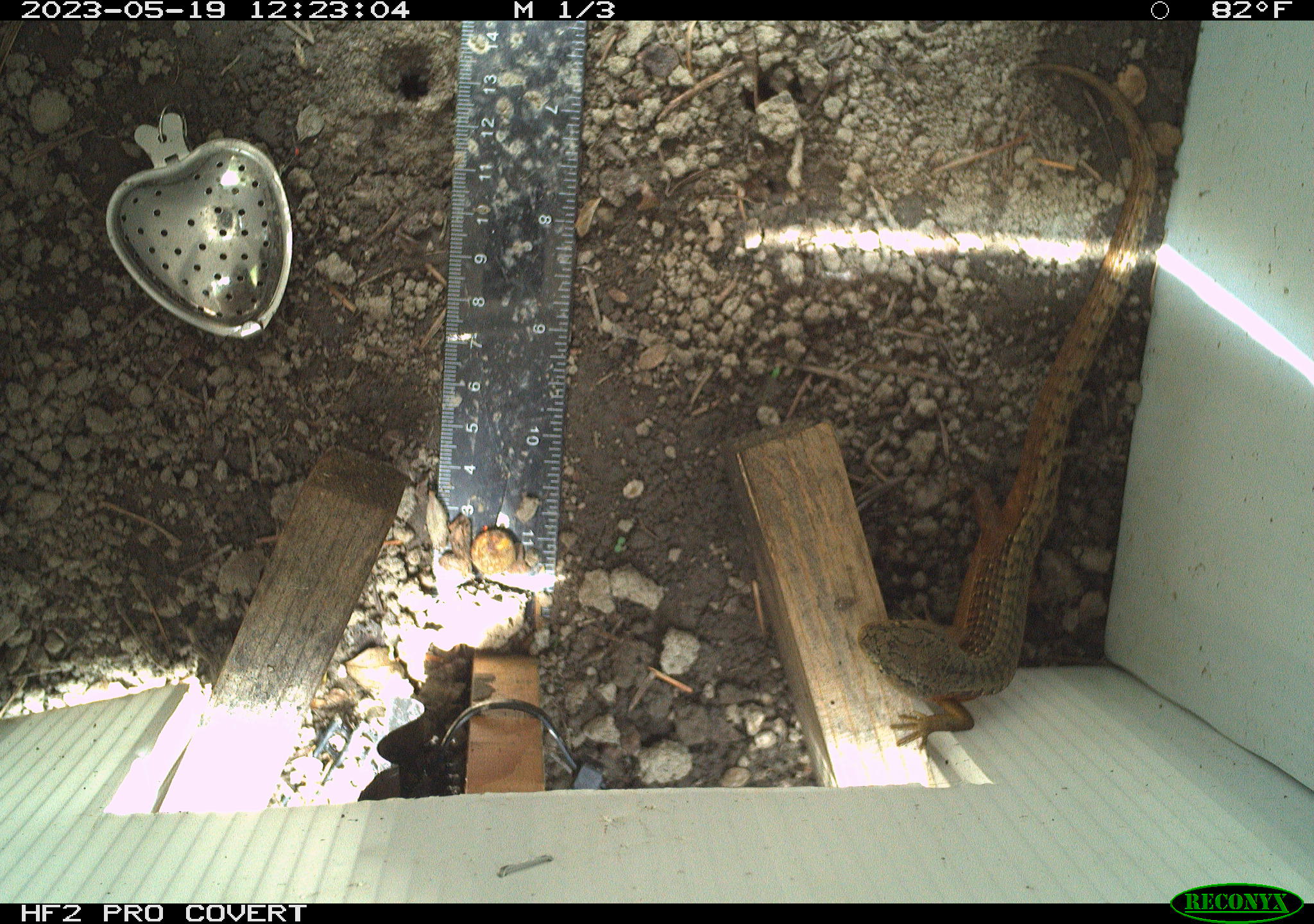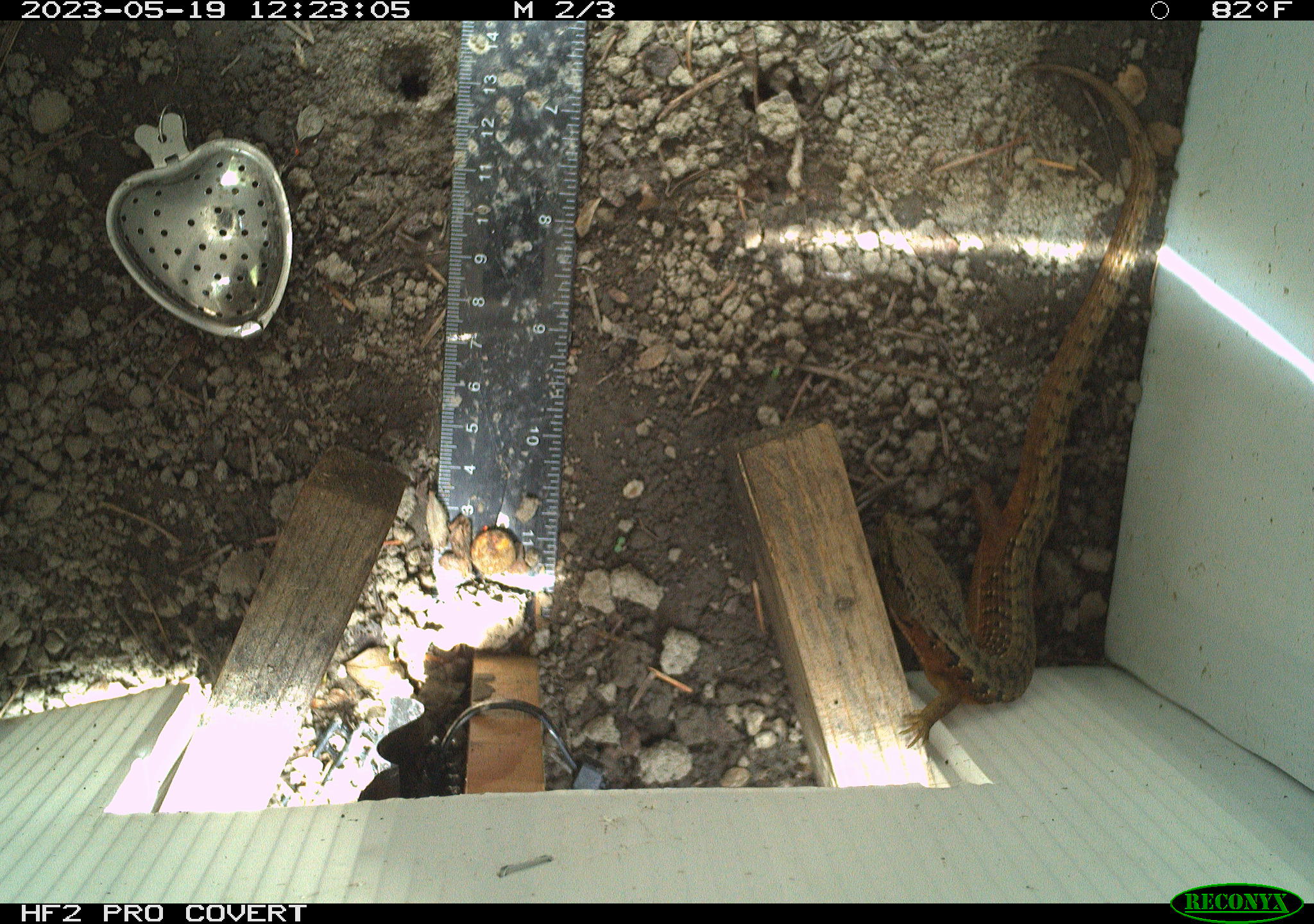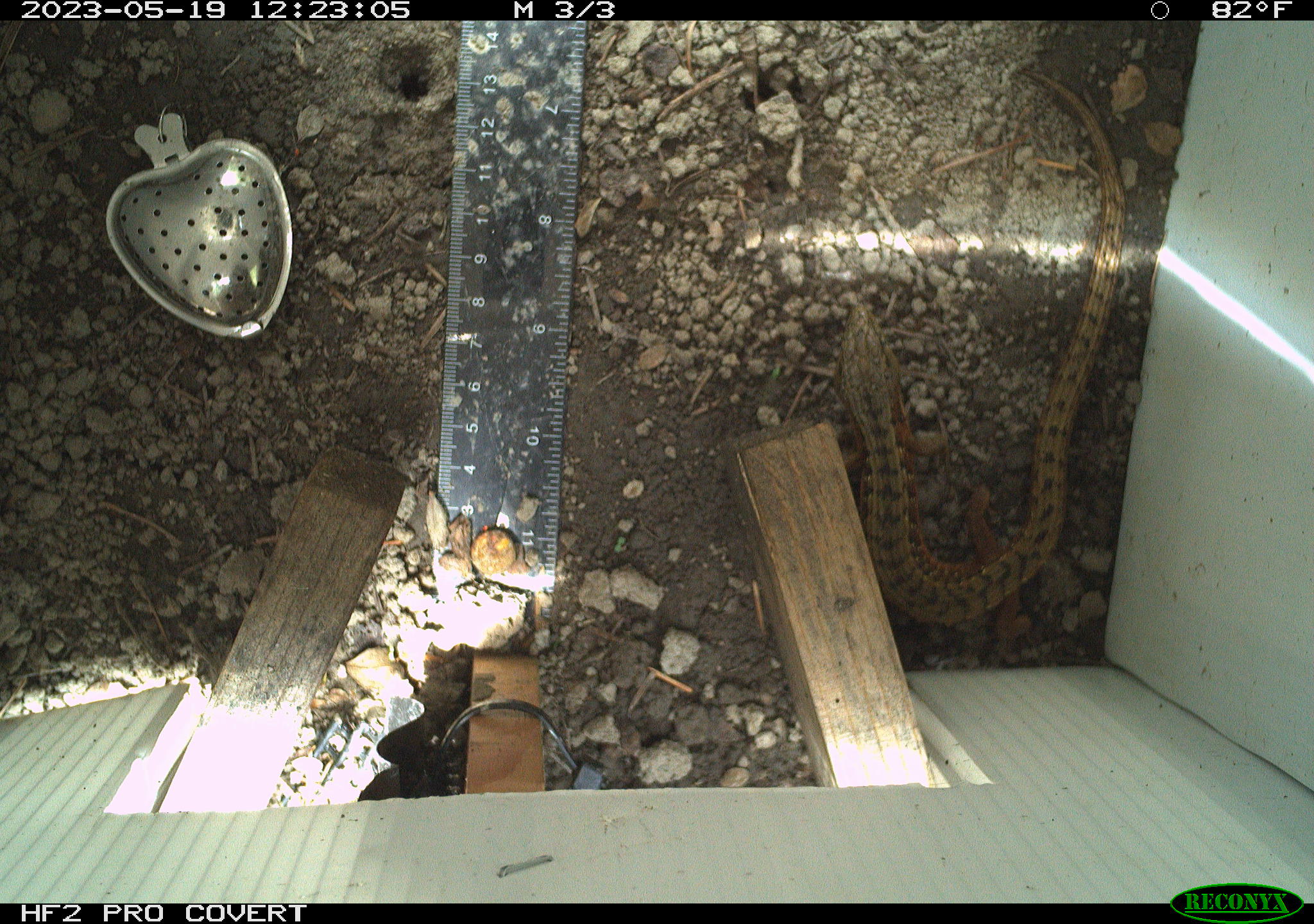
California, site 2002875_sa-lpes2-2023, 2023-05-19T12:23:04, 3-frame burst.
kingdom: Animalia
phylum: Chordata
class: Reptilia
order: Squamata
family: Anguidae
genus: Elgaria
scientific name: Elgaria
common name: alligator lizards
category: elgaria species